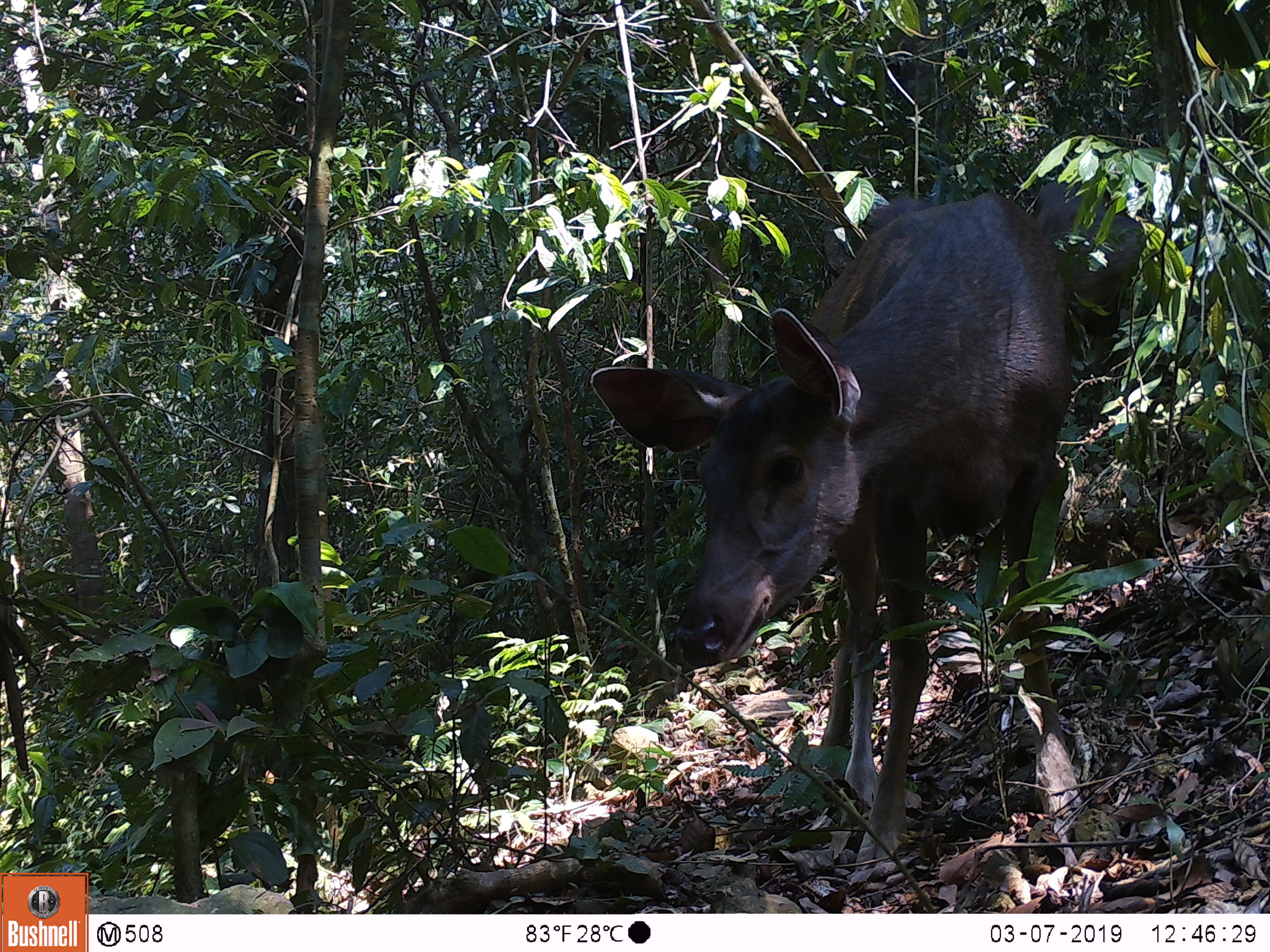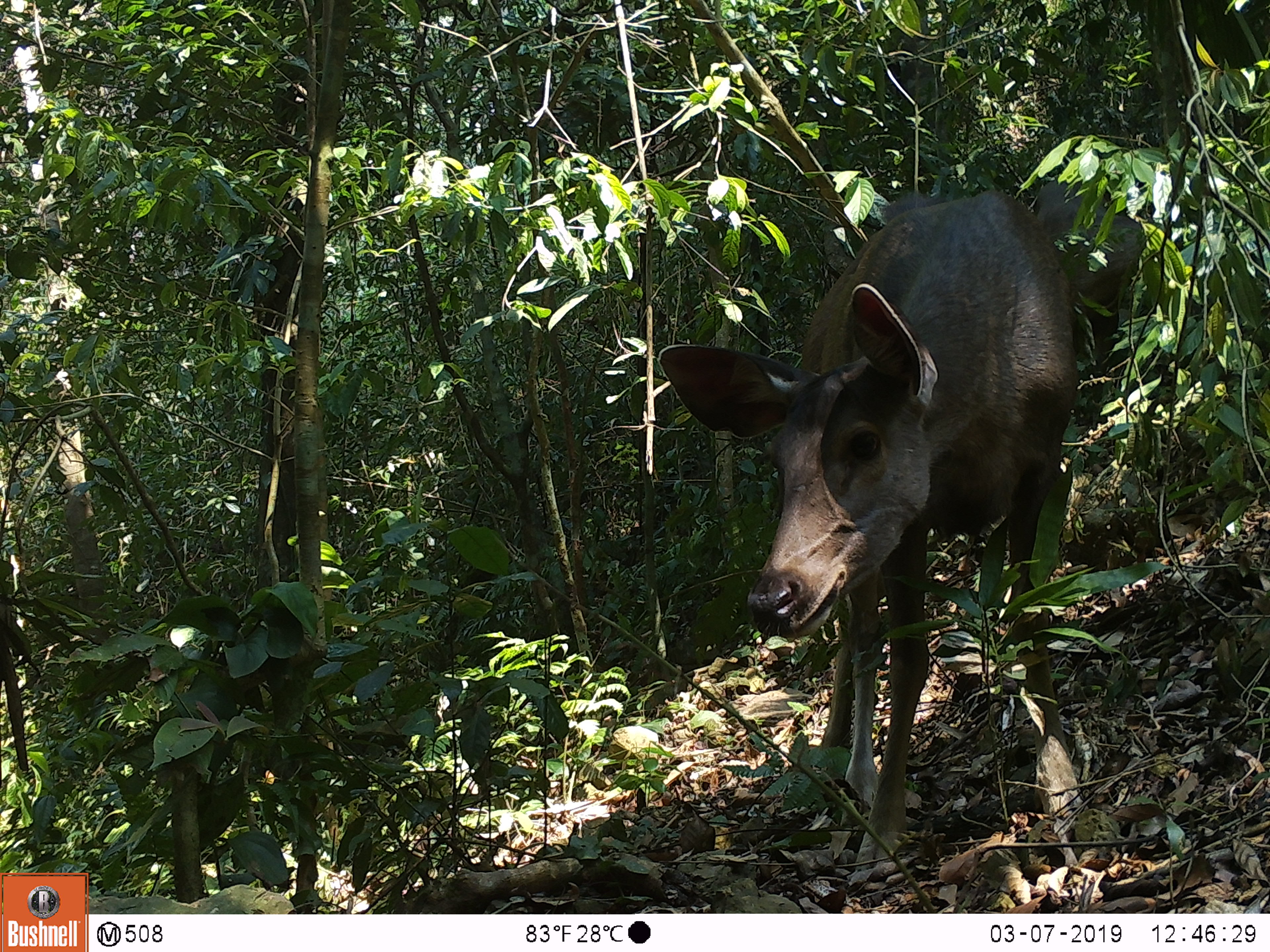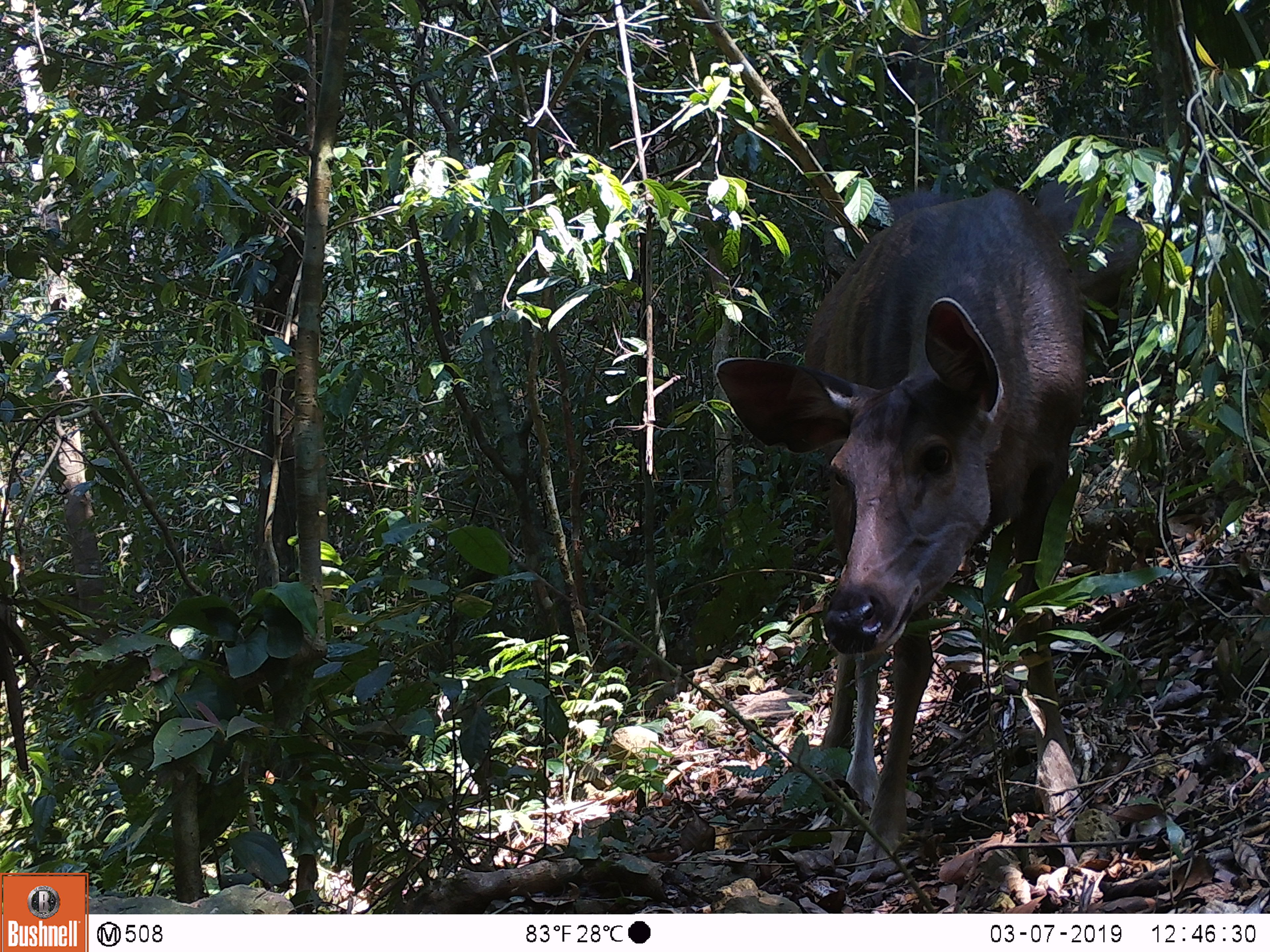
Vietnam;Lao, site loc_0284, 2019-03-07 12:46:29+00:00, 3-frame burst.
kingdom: Animalia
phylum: Chordata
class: Mammalia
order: Artiodactyla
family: Cervidae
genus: Rusa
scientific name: Rusa unicolor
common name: sambar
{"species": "sambar (Rusa unicolor)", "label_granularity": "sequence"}